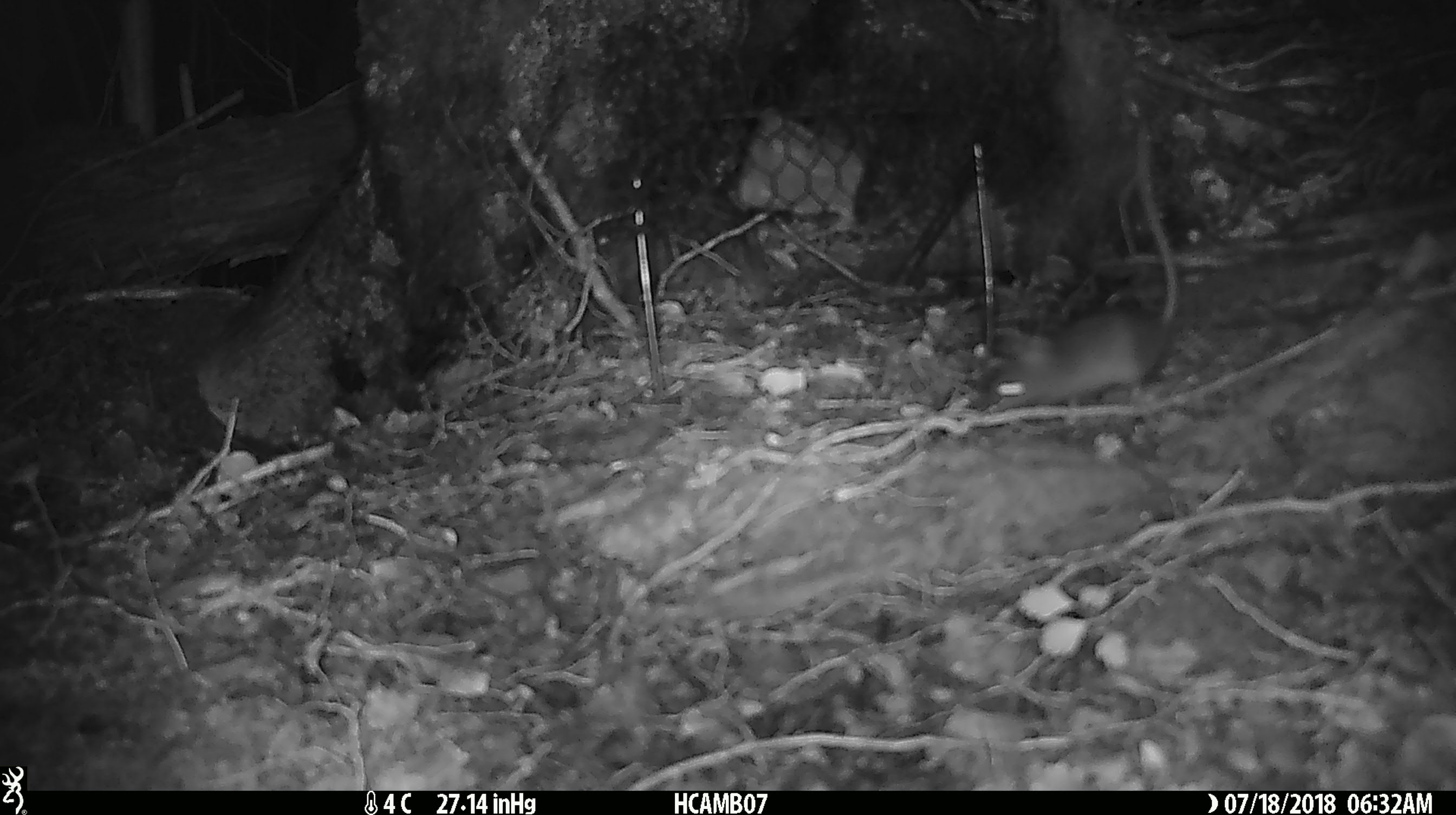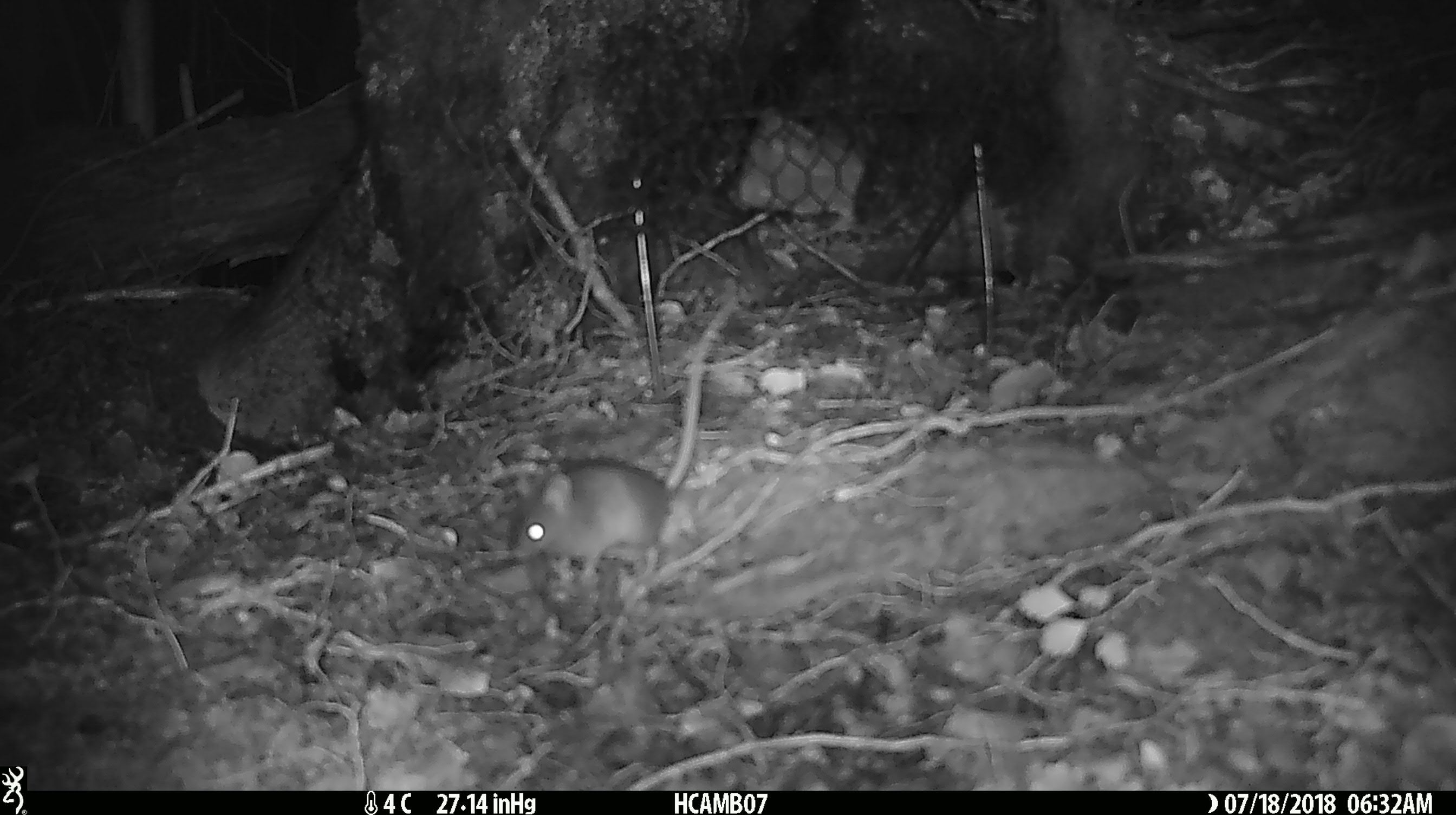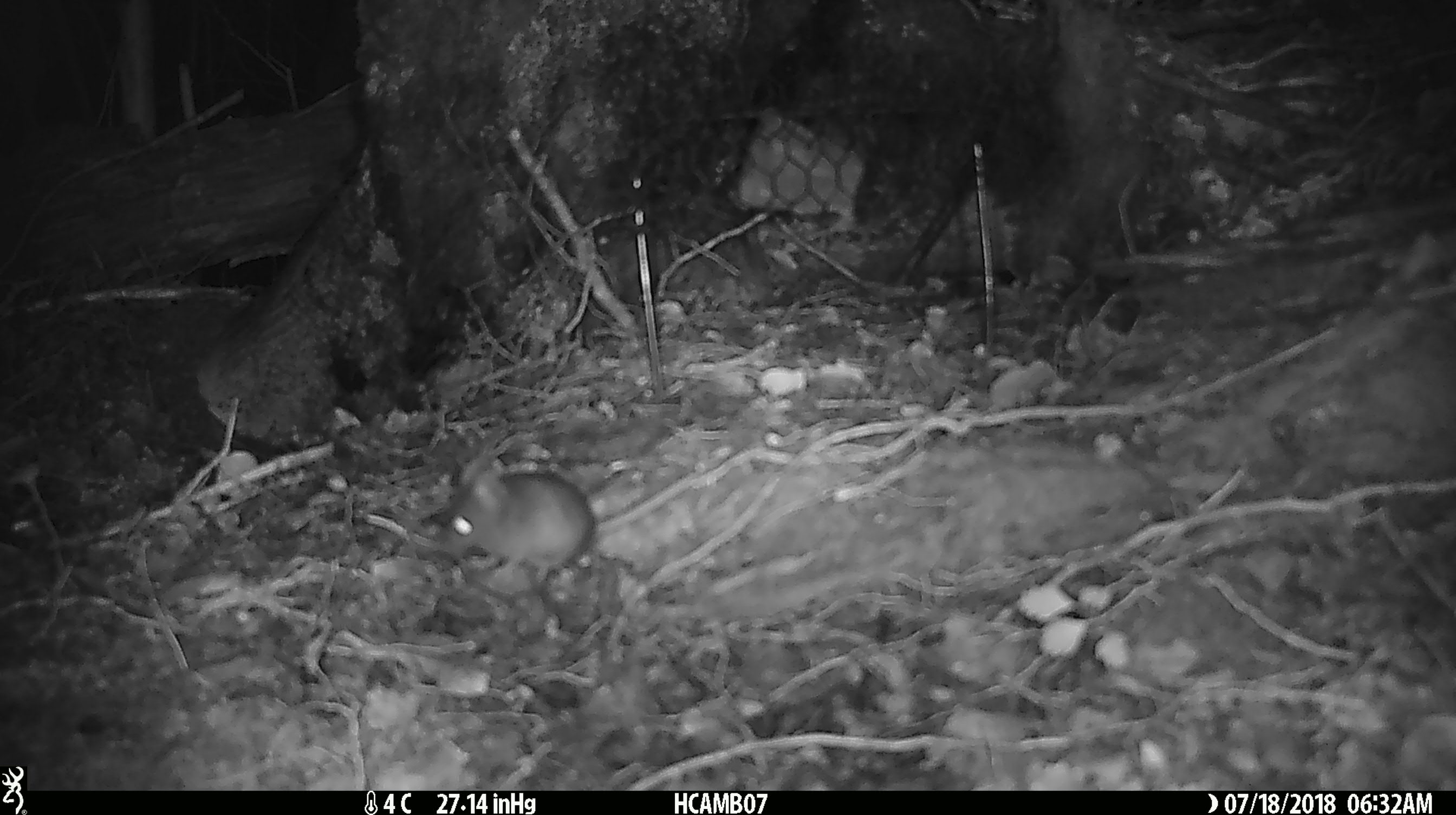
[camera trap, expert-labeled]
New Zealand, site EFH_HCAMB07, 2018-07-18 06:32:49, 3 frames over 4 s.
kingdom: Animalia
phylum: Chordata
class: Mammalia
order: Rodentia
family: Muridae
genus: Mus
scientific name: Mus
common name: mouse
Mouse (Mus).